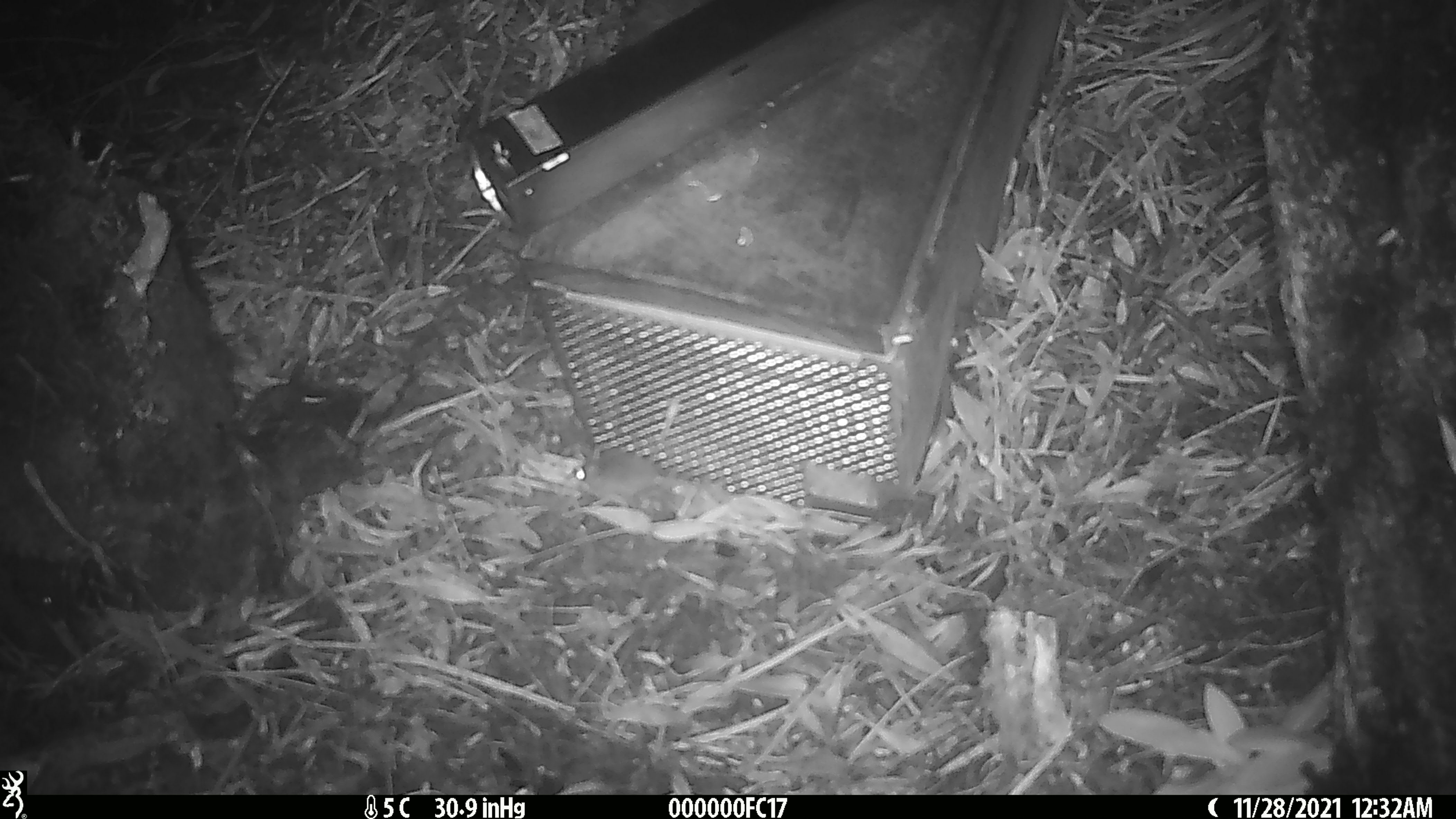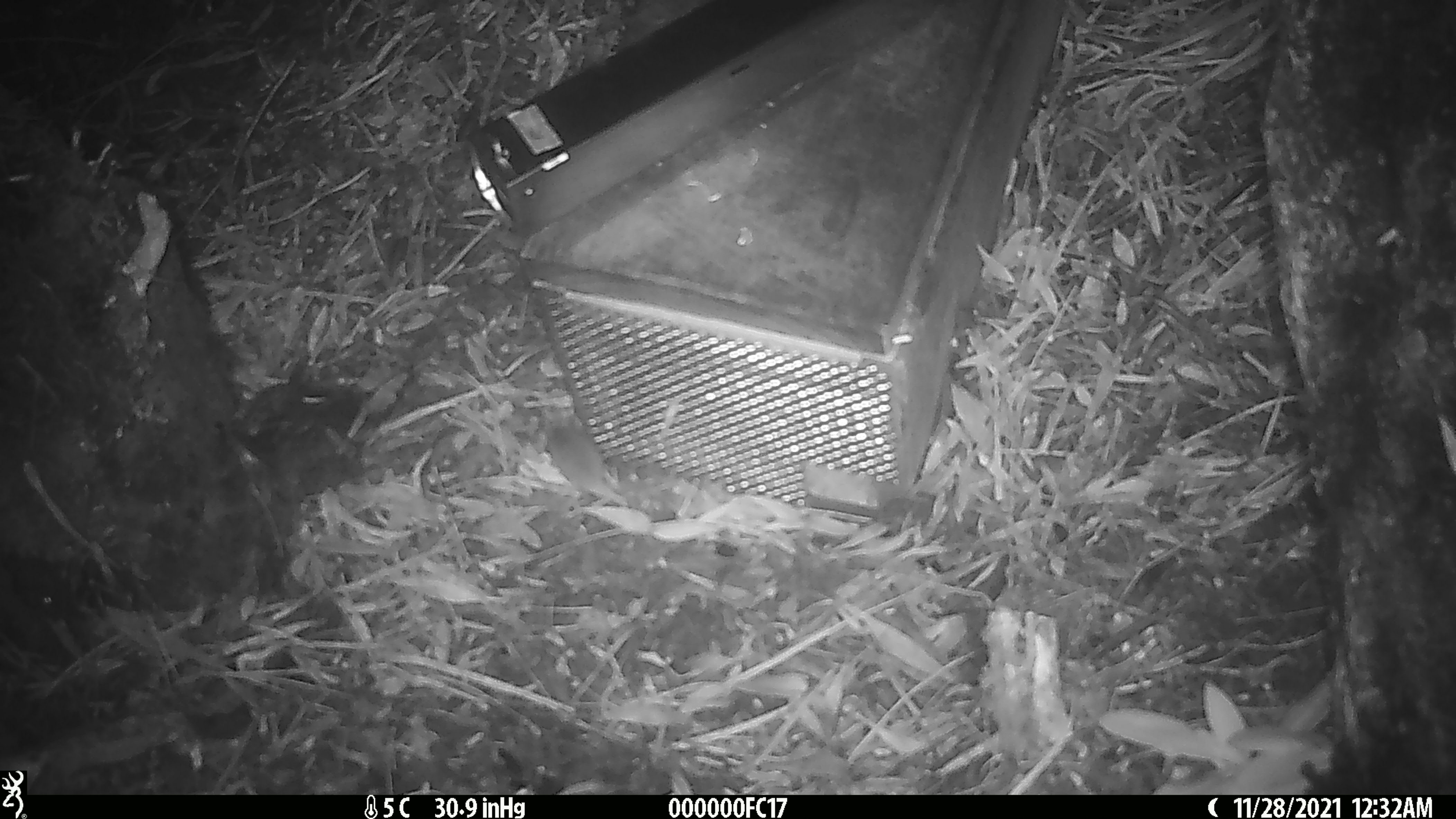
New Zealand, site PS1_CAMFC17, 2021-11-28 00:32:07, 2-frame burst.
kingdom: Animalia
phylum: Chordata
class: Mammalia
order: Rodentia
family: Muridae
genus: Mus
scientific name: Mus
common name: mouse